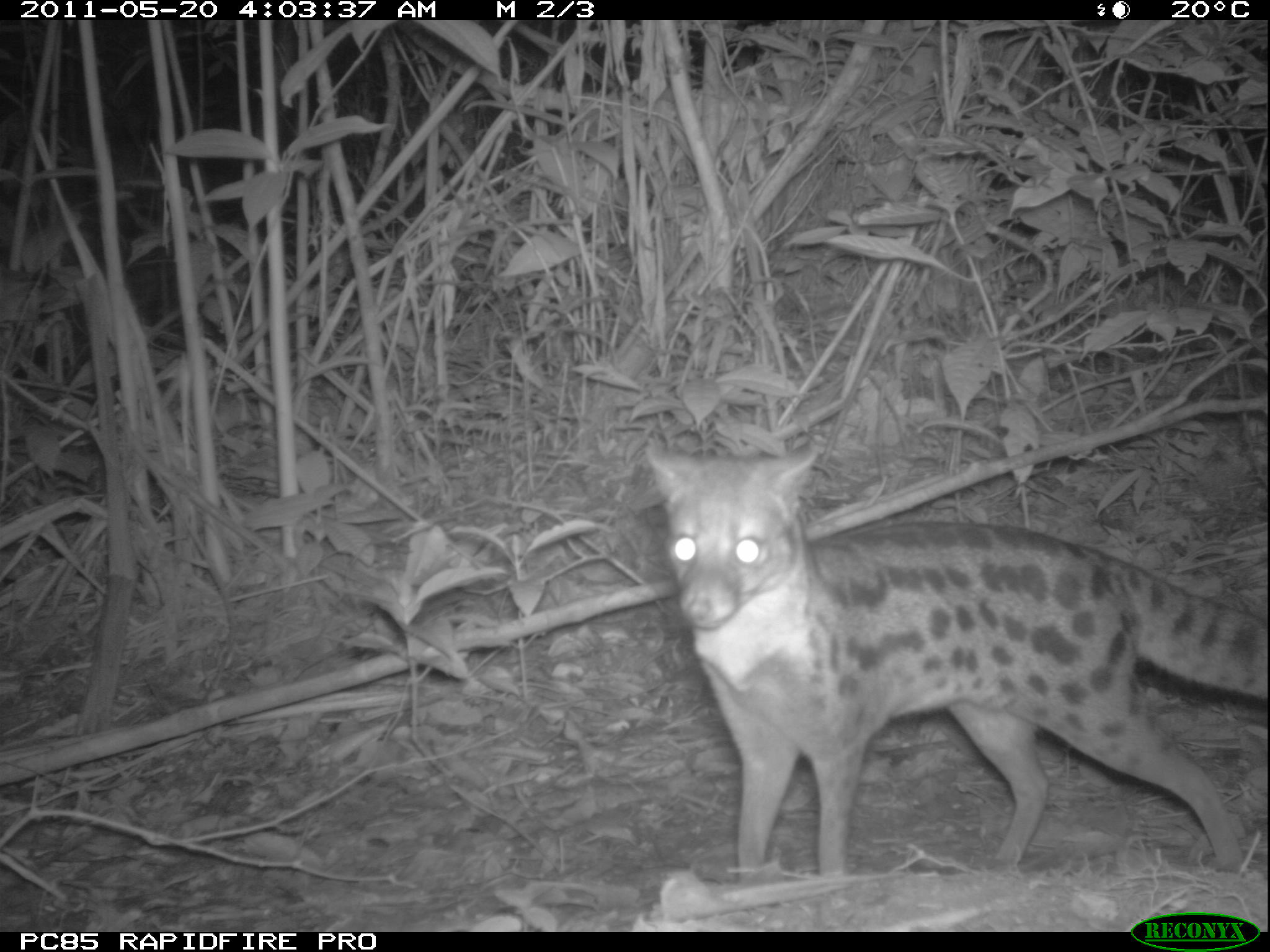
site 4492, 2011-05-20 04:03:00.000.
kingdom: Animalia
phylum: Chordata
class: Mammalia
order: Carnivora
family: Eupleridae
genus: Fossa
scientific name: Fossa fossana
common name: fanaloka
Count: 1.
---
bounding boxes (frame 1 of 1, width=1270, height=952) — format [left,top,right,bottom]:
fossa fossana: [642,442,1266,874]